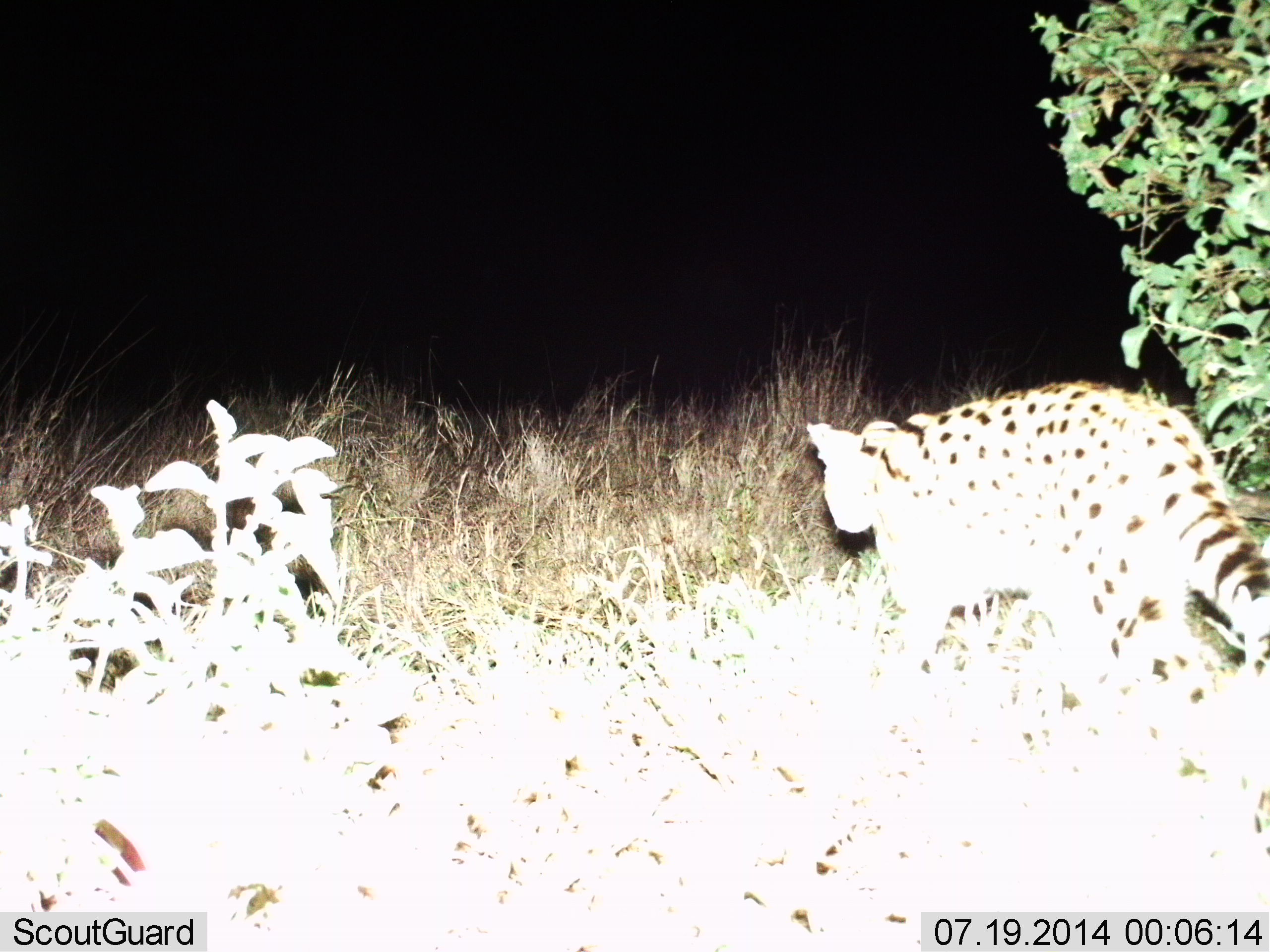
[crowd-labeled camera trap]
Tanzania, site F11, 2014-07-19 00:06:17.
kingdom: Animalia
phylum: Chordata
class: Mammalia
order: Carnivora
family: Felidae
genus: Leptailurus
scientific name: Leptailurus serval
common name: serval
Serval (Leptailurus serval), count 1. Behavior (volunteer vote fractions): standing 0%, resting 0%, moving 100%, interacting 0%. Young present (vote fraction): 0%. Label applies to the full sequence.